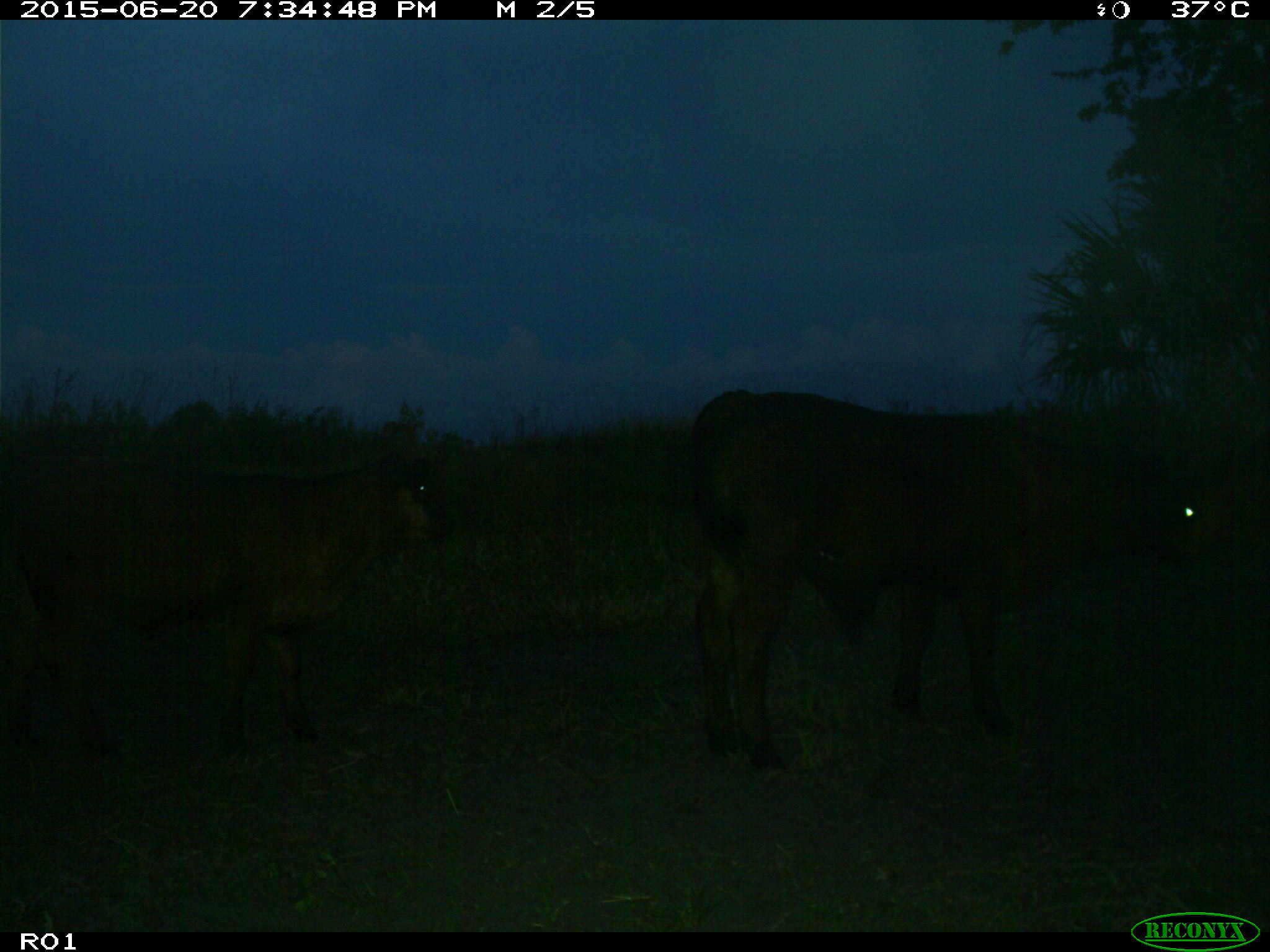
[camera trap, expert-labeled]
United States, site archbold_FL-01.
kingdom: Animalia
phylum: Chordata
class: Mammalia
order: Artiodactyla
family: Bovidae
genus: Bos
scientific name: Bos taurus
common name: domestic cow